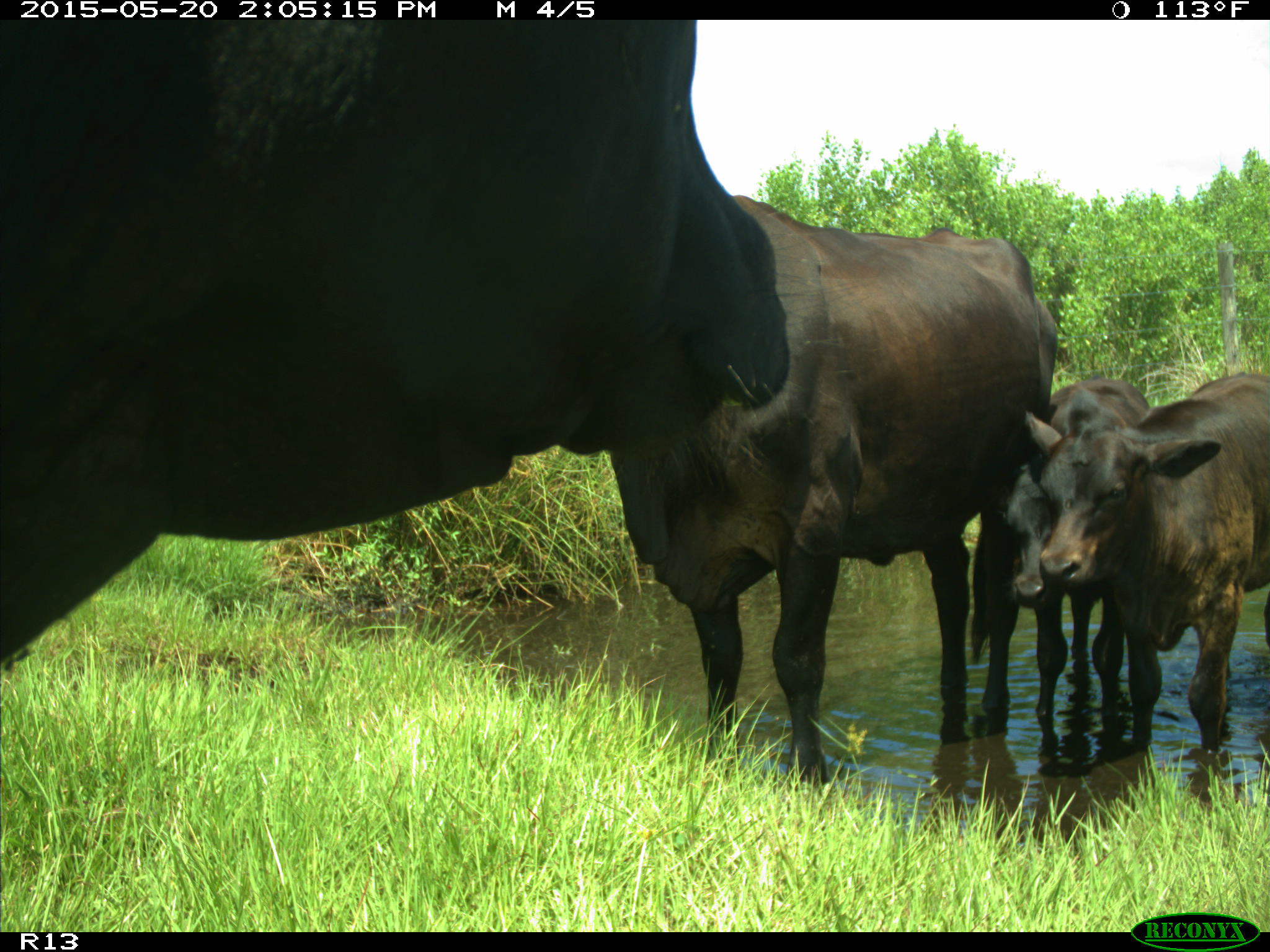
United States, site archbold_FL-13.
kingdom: Animalia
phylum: Chordata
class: Mammalia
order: Artiodactyla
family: Bovidae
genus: Bos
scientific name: Bos taurus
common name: domestic cow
Bos taurus (domestic cow).